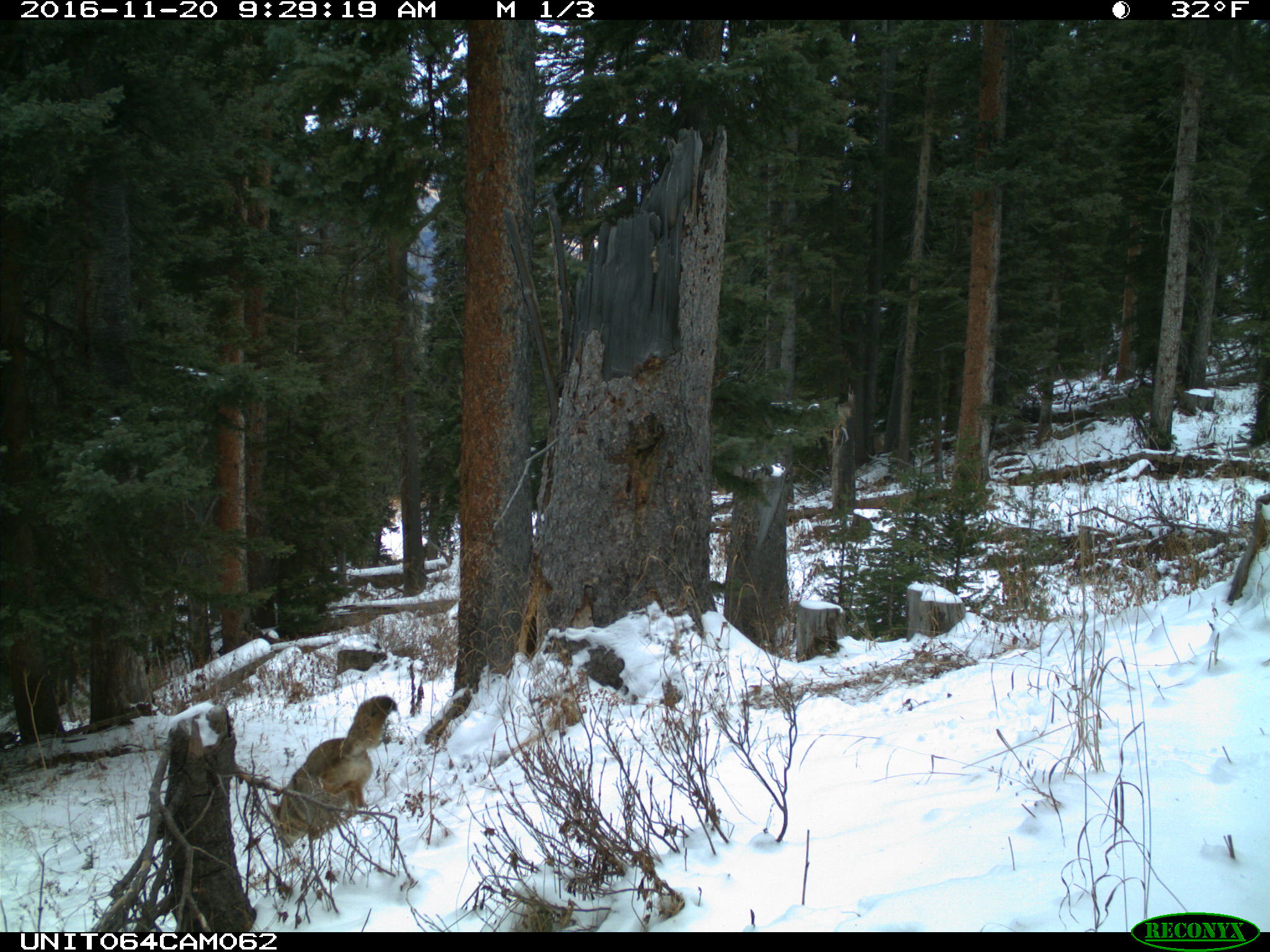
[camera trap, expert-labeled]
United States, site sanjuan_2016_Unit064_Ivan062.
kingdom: Animalia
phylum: Chordata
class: Mammalia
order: Carnivora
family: Canidae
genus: Canis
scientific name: Canis latrans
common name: coyote